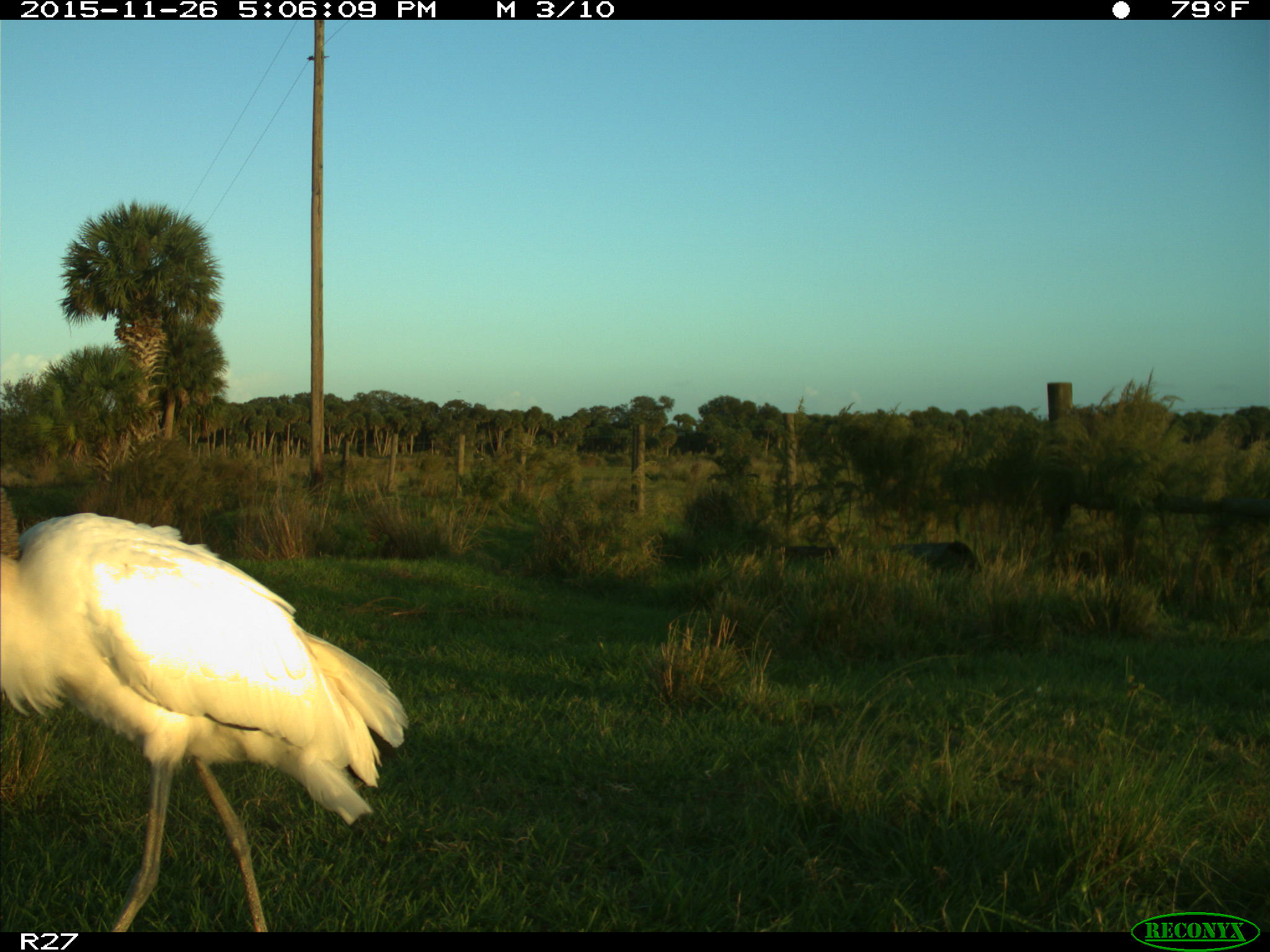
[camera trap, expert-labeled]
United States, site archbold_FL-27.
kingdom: Animalia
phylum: Chordata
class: Aves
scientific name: Aves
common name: birds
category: unidentified bird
Unidentified bird (birds) (Aves).